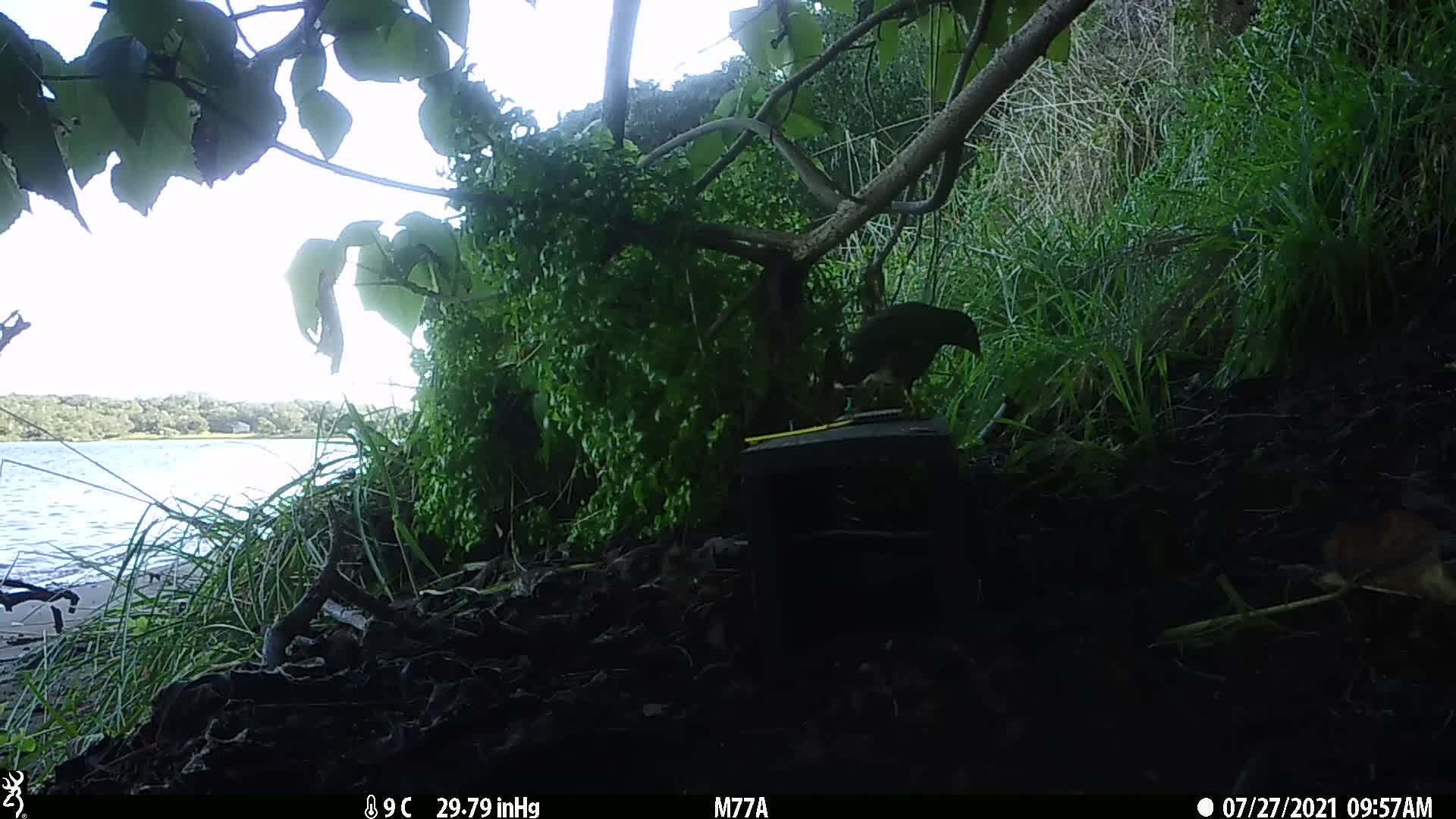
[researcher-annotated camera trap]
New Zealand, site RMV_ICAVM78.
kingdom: Animalia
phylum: Chordata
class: Aves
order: Passeriformes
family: Sturnidae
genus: Acridotheres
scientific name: Acridotheres tristis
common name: common myna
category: myna